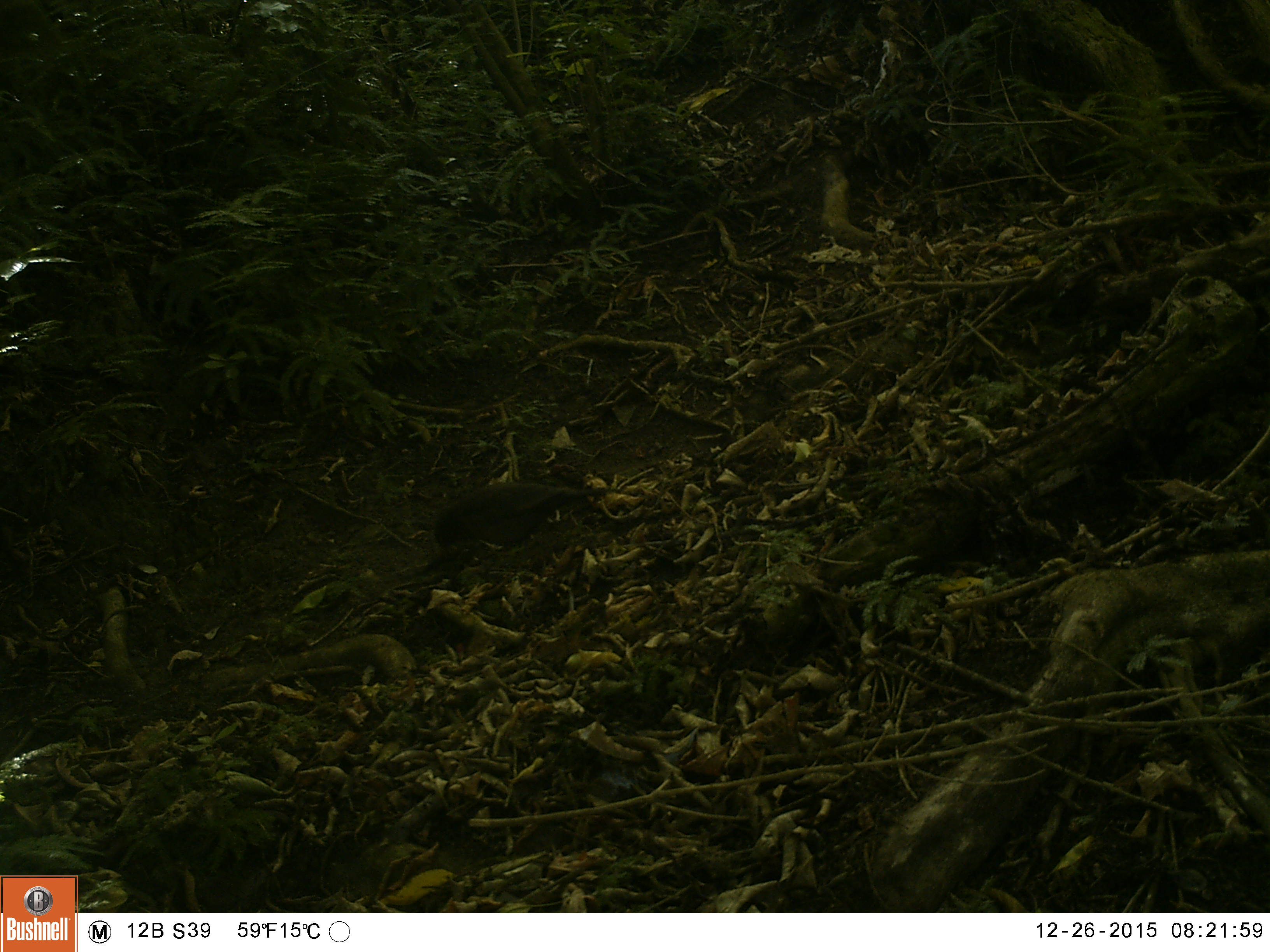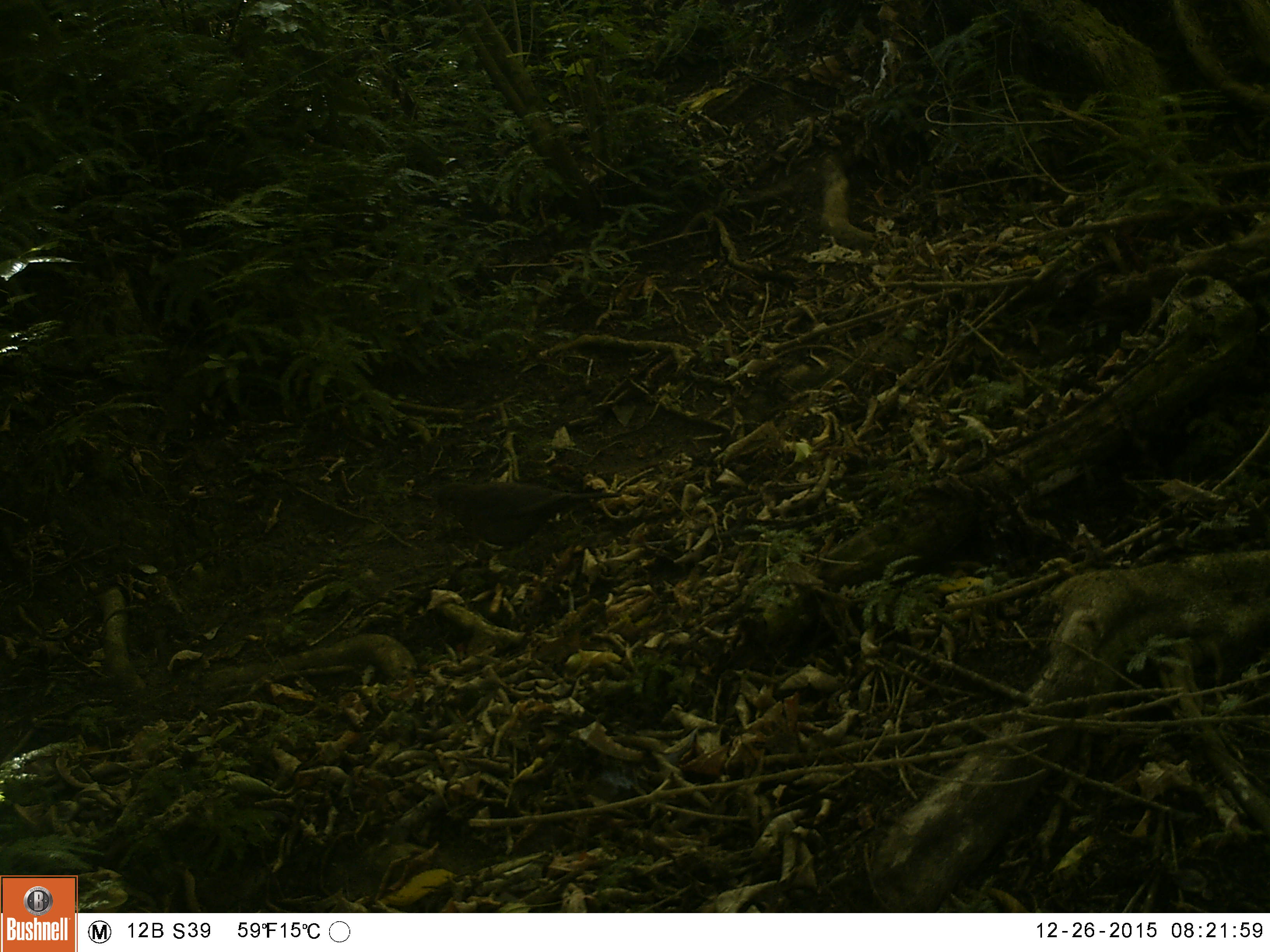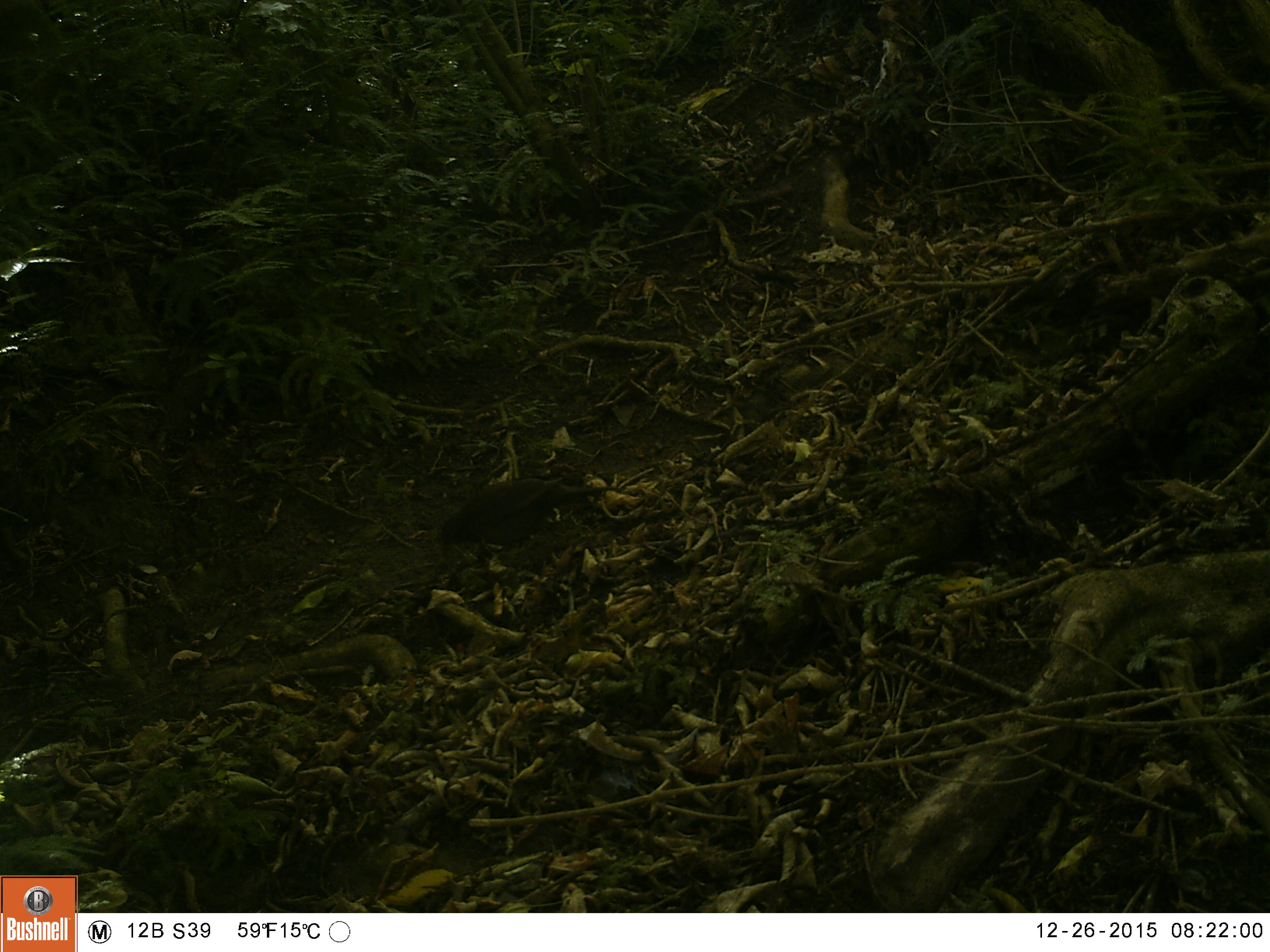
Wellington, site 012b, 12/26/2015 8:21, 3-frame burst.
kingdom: Animalia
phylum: Chordata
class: Aves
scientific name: Aves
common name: bird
Bird (Aves).